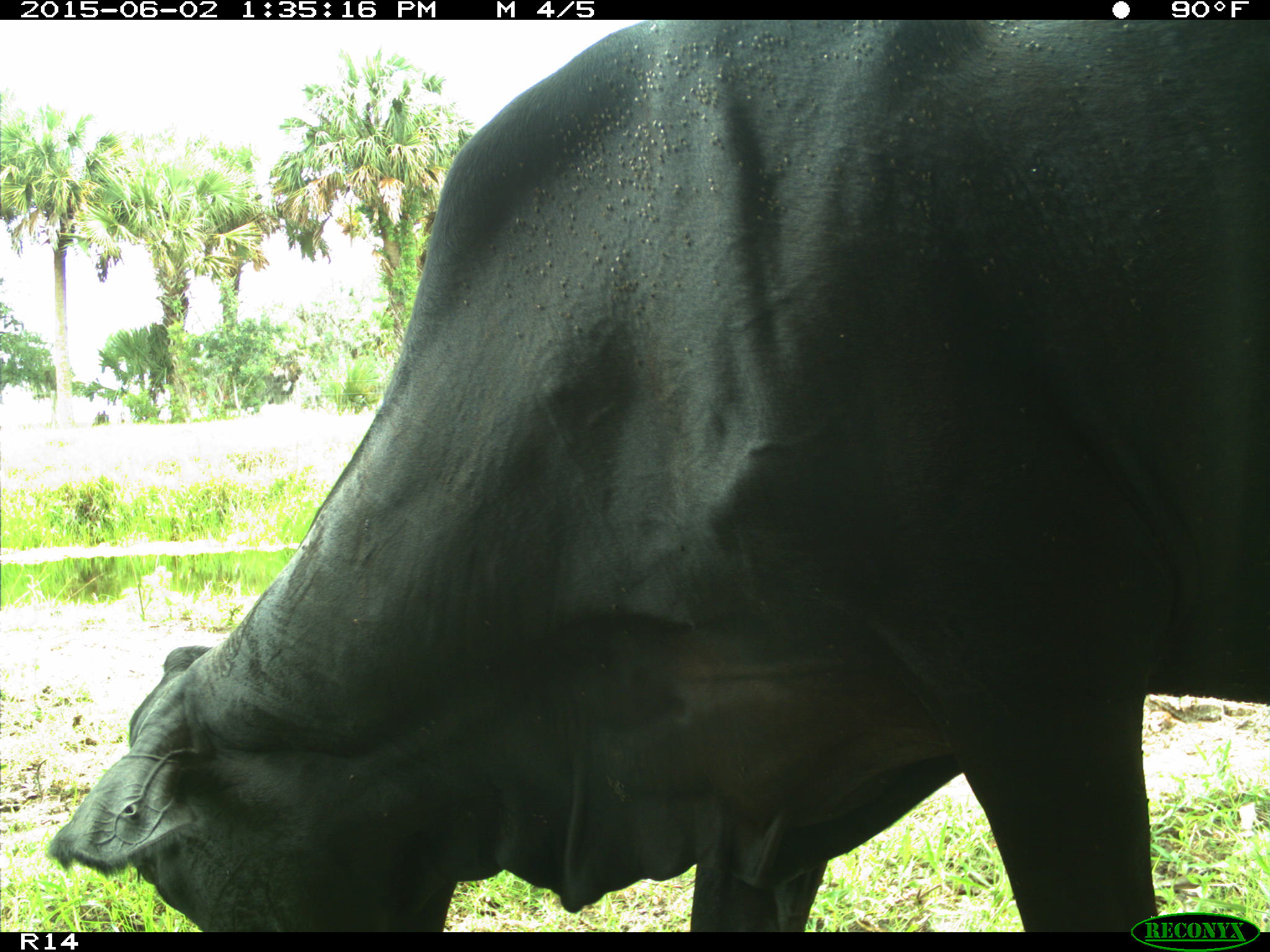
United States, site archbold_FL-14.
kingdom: Animalia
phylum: Chordata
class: Mammalia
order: Artiodactyla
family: Bovidae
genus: Bos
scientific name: Bos taurus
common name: domestic cow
Bos taurus (domestic cow).